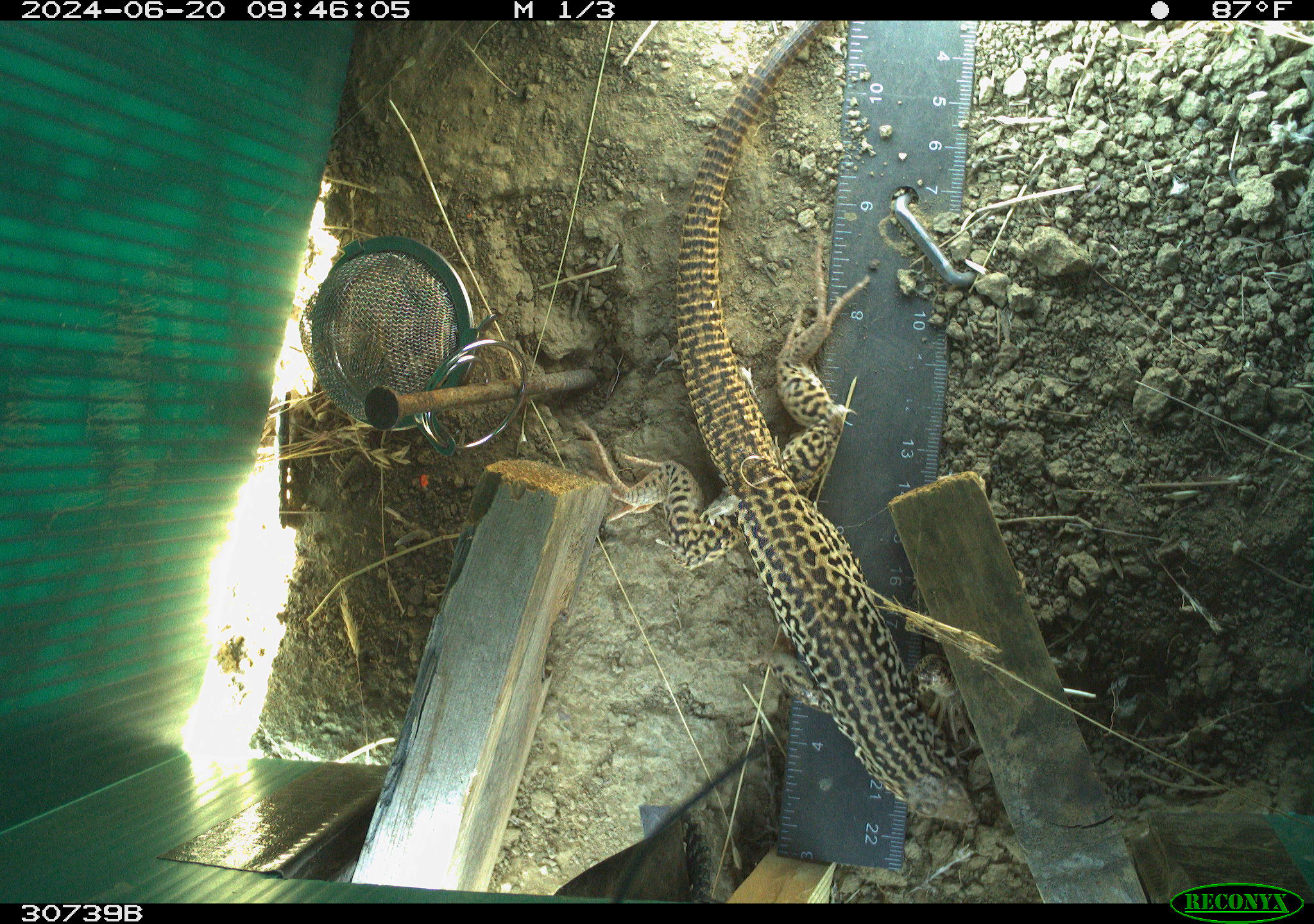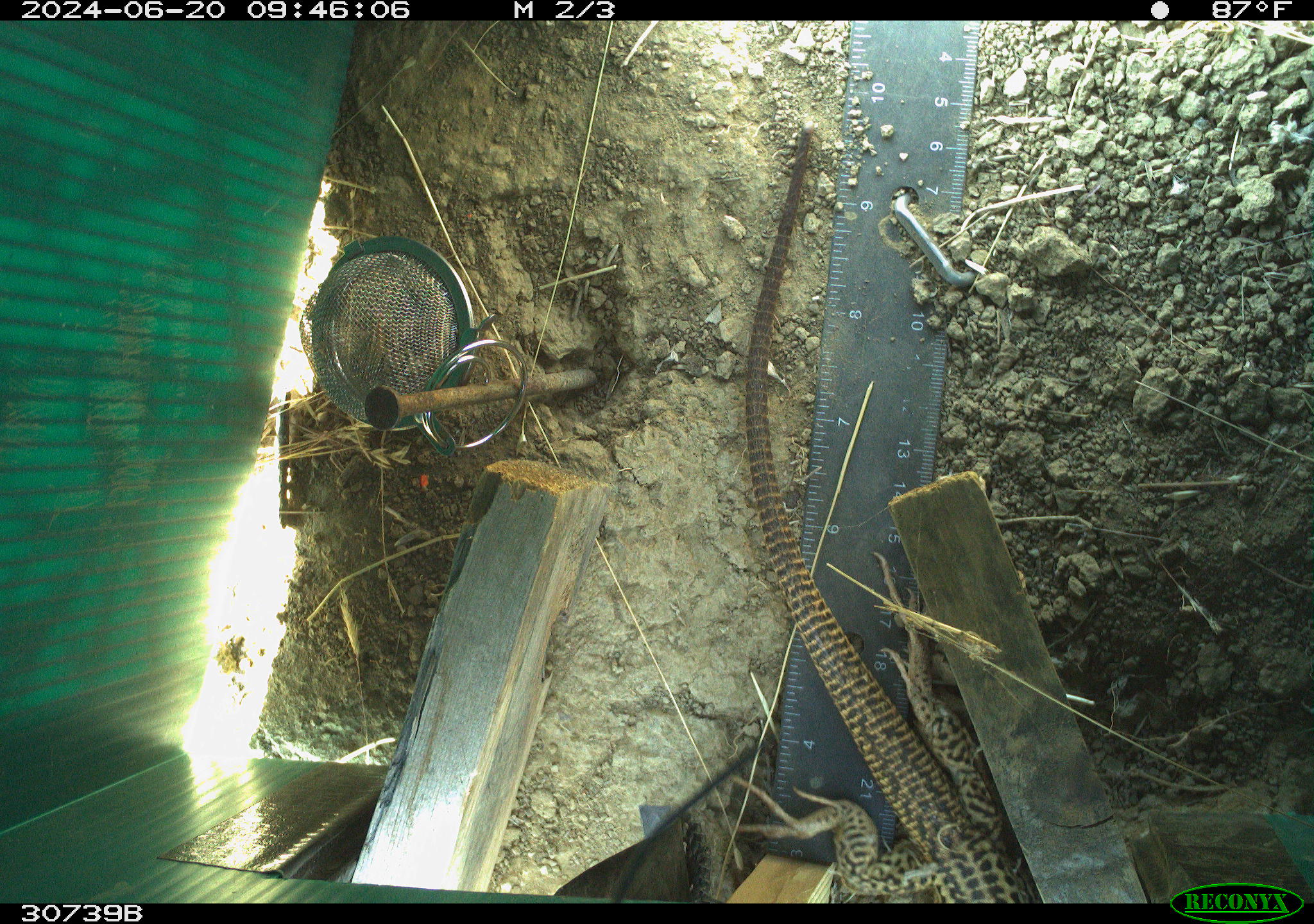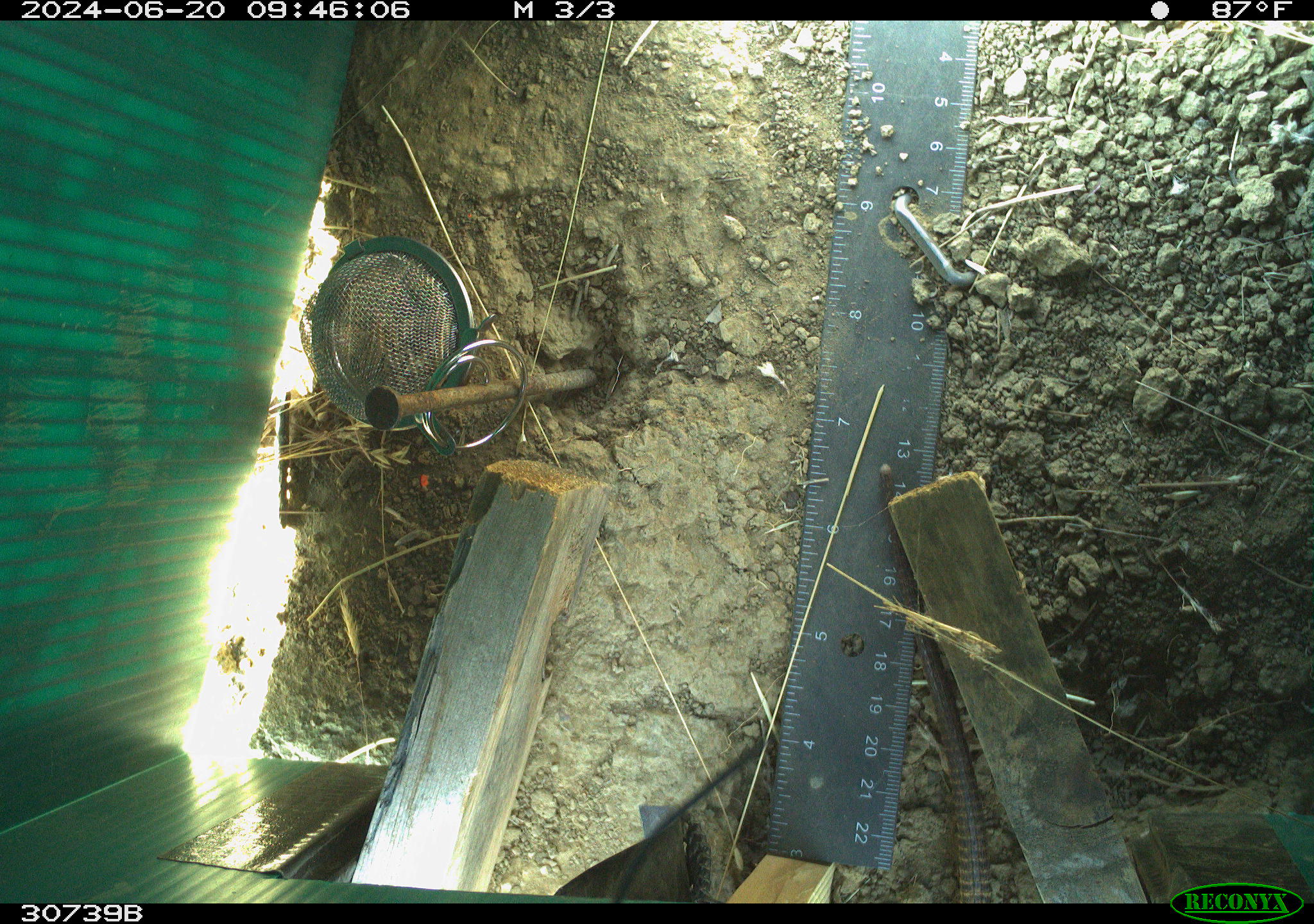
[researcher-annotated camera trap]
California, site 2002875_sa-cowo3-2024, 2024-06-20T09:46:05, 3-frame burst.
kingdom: Animalia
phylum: Chordata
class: Reptilia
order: Squamata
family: Teiidae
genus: Aspidoscelis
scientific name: Aspidoscelis tigris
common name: western whiptail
Western whiptail (Aspidoscelis tigris).